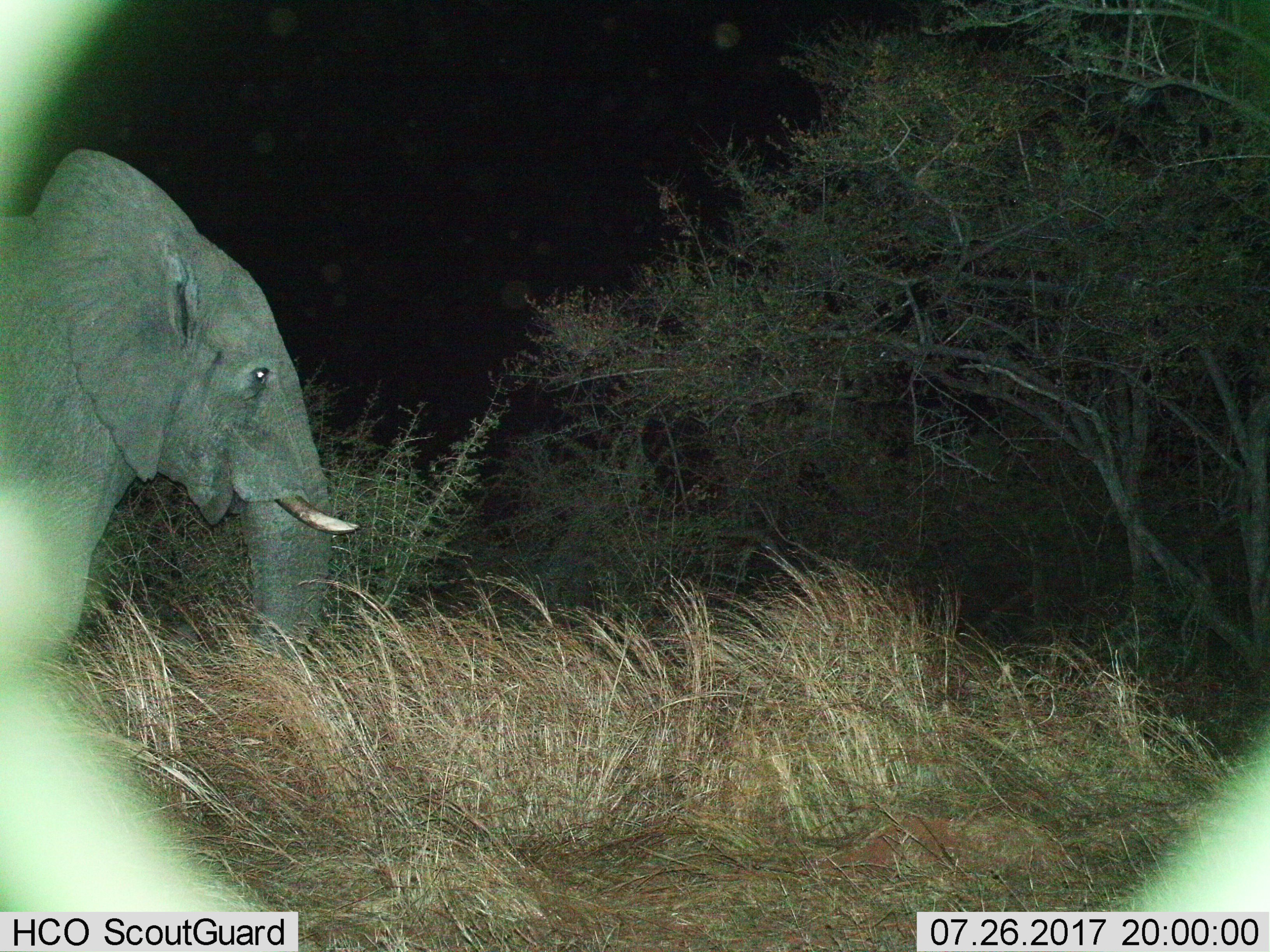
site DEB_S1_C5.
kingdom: Animalia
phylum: Chordata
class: Mammalia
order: Proboscidea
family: Elephantidae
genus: Loxodonta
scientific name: Loxodonta africana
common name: african bush elephant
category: elephant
Elephant (african bush elephant) (Loxodonta africana), count 1. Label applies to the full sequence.